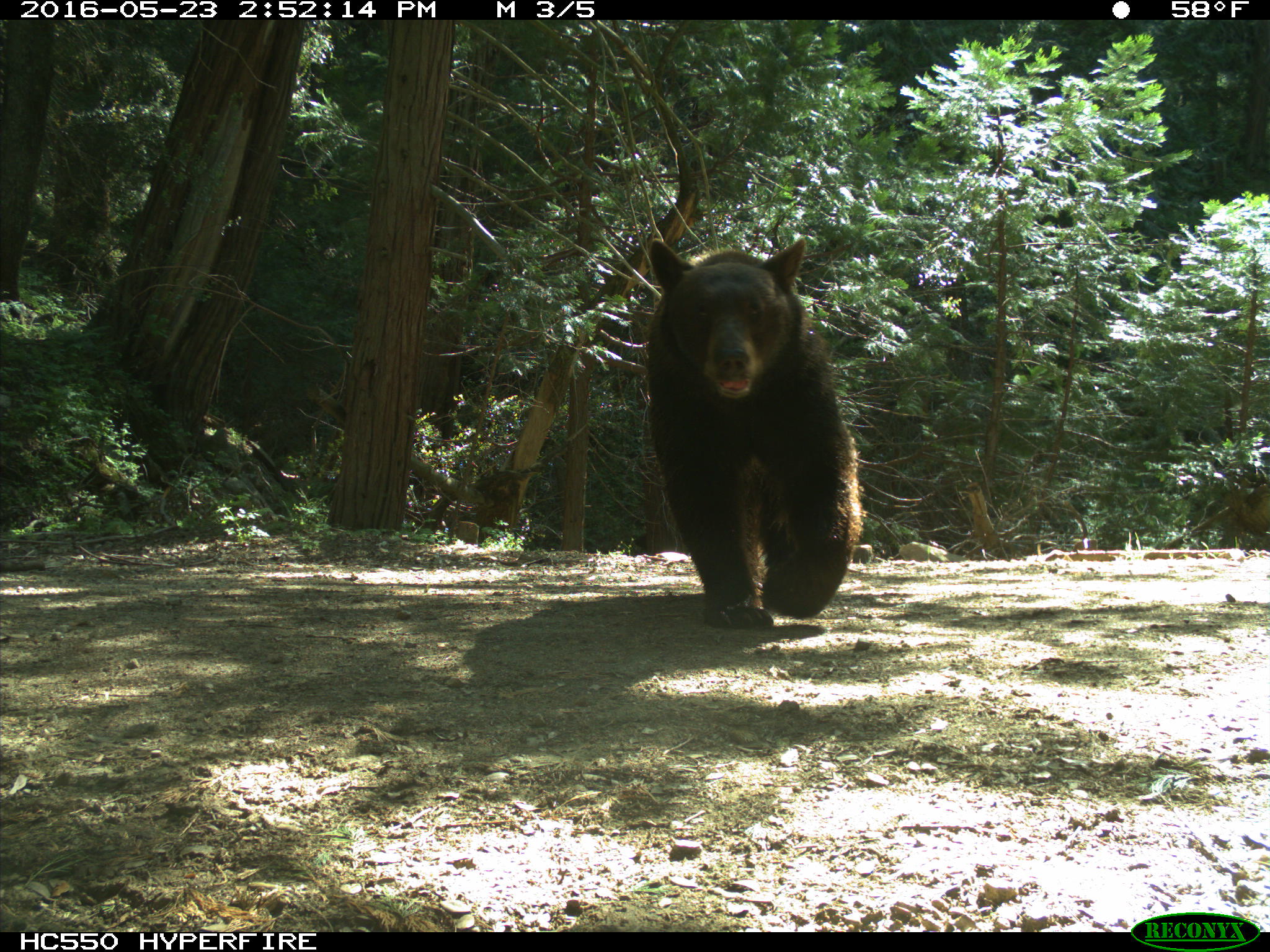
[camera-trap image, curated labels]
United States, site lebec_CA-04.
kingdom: Animalia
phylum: Chordata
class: Mammalia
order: Carnivora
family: Ursidae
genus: Ursus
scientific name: Ursus americanus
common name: american black bear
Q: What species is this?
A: Ursus americanus (american black bear).